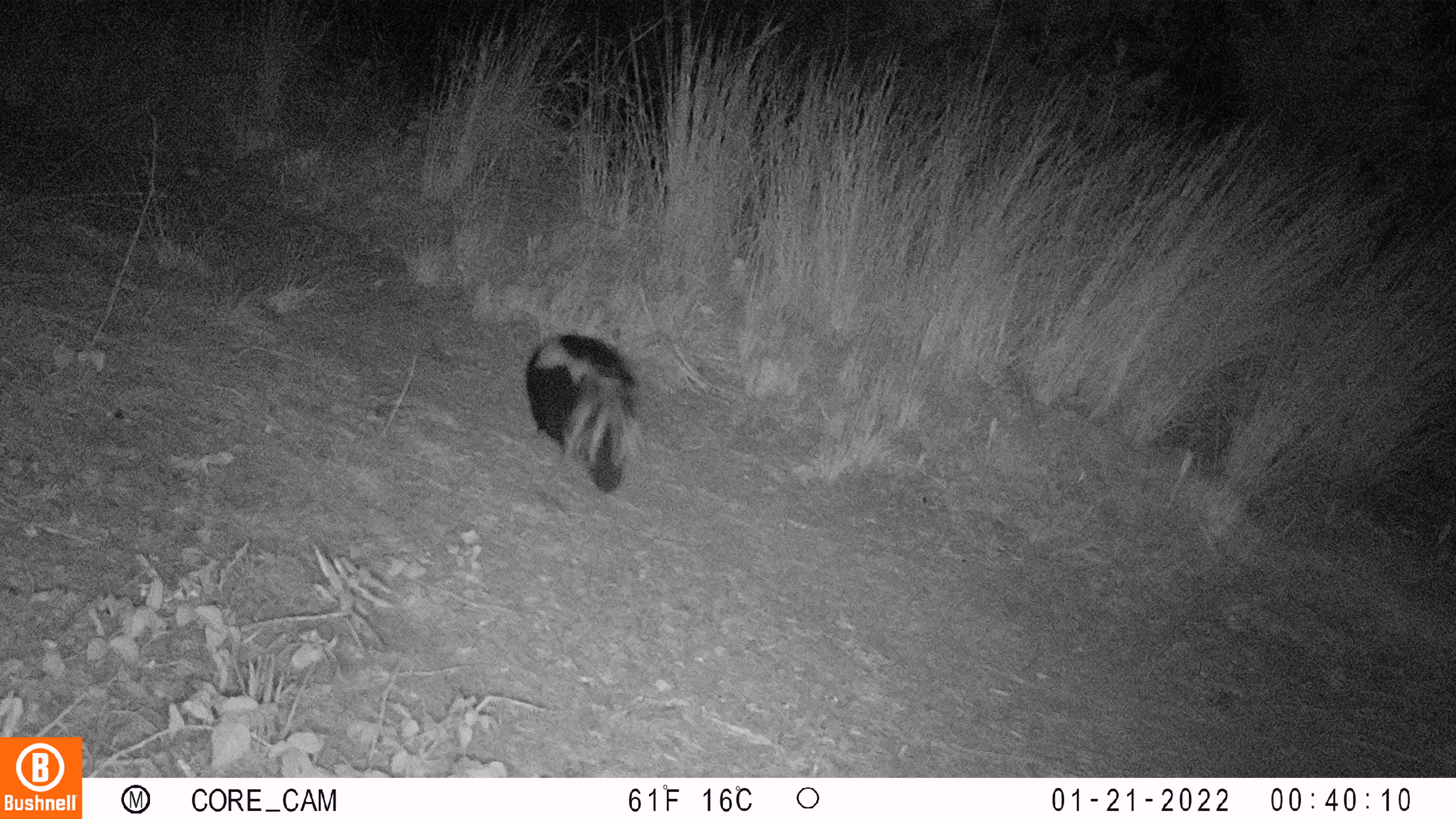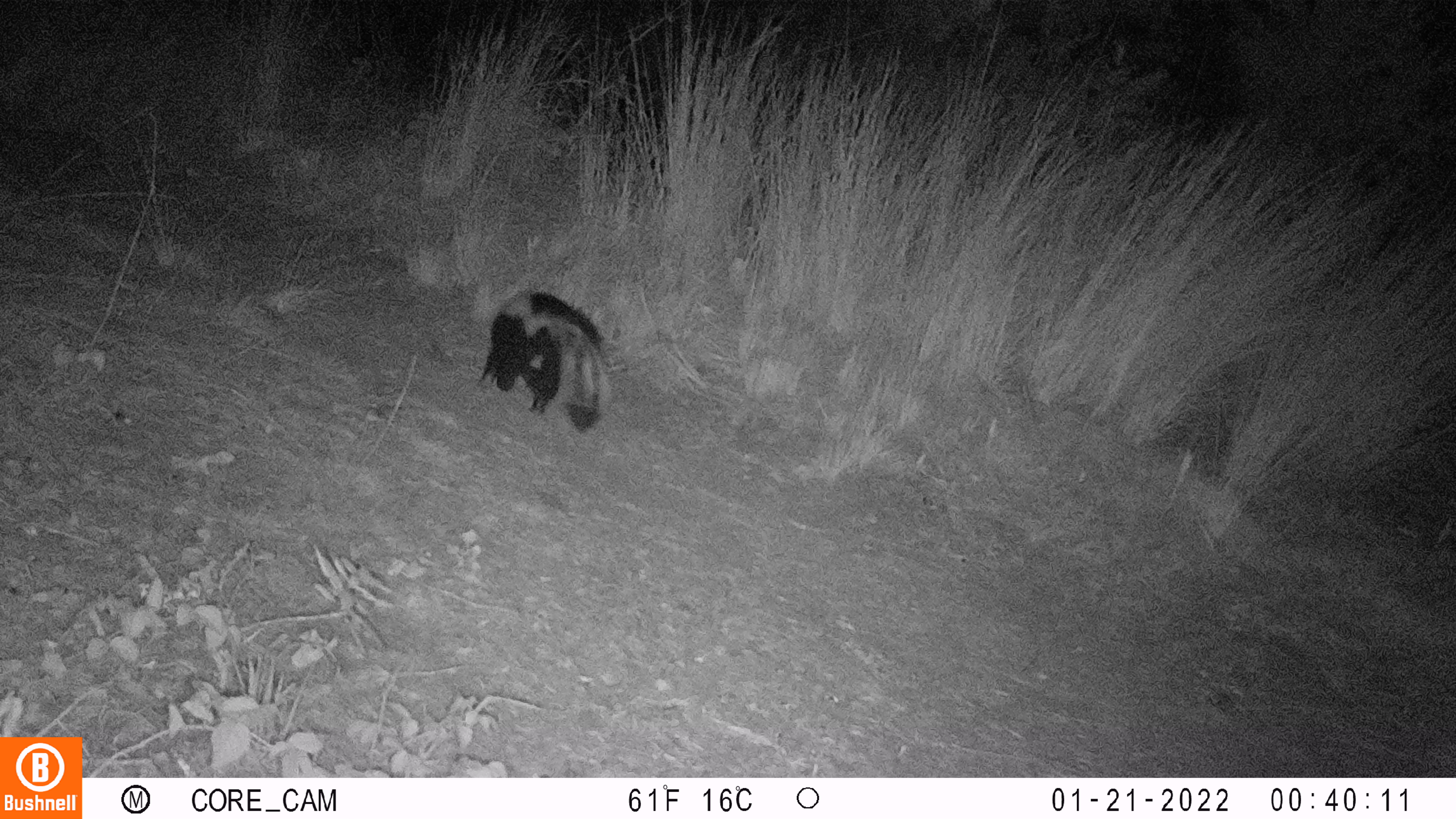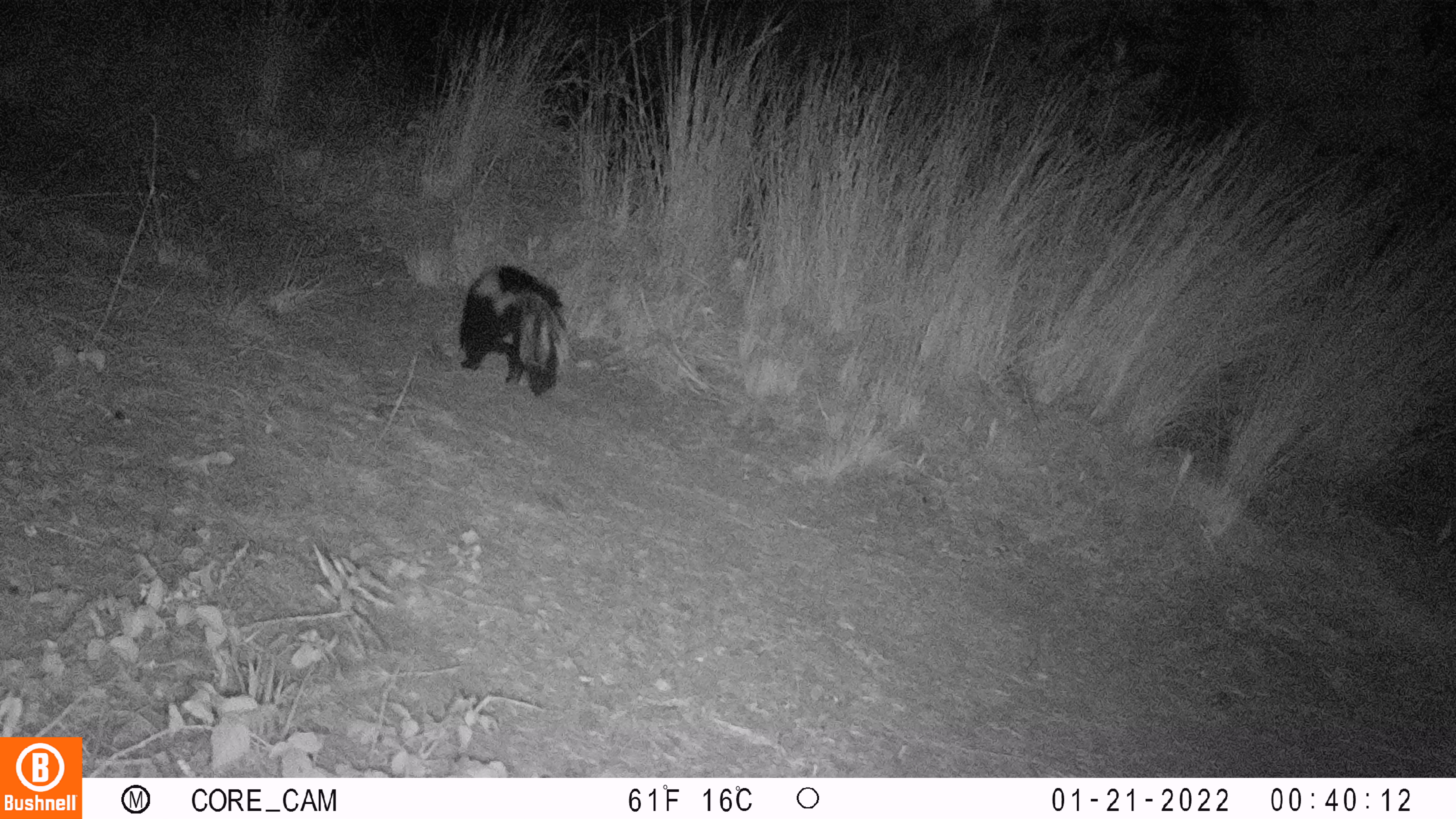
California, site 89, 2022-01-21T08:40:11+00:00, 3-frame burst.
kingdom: Animalia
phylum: Chordata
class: Mammalia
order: Carnivora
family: Mephitidae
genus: Mephitis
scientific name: Mephitis mephitis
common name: striped skunk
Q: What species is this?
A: Striped skunk (Mephitis mephitis).